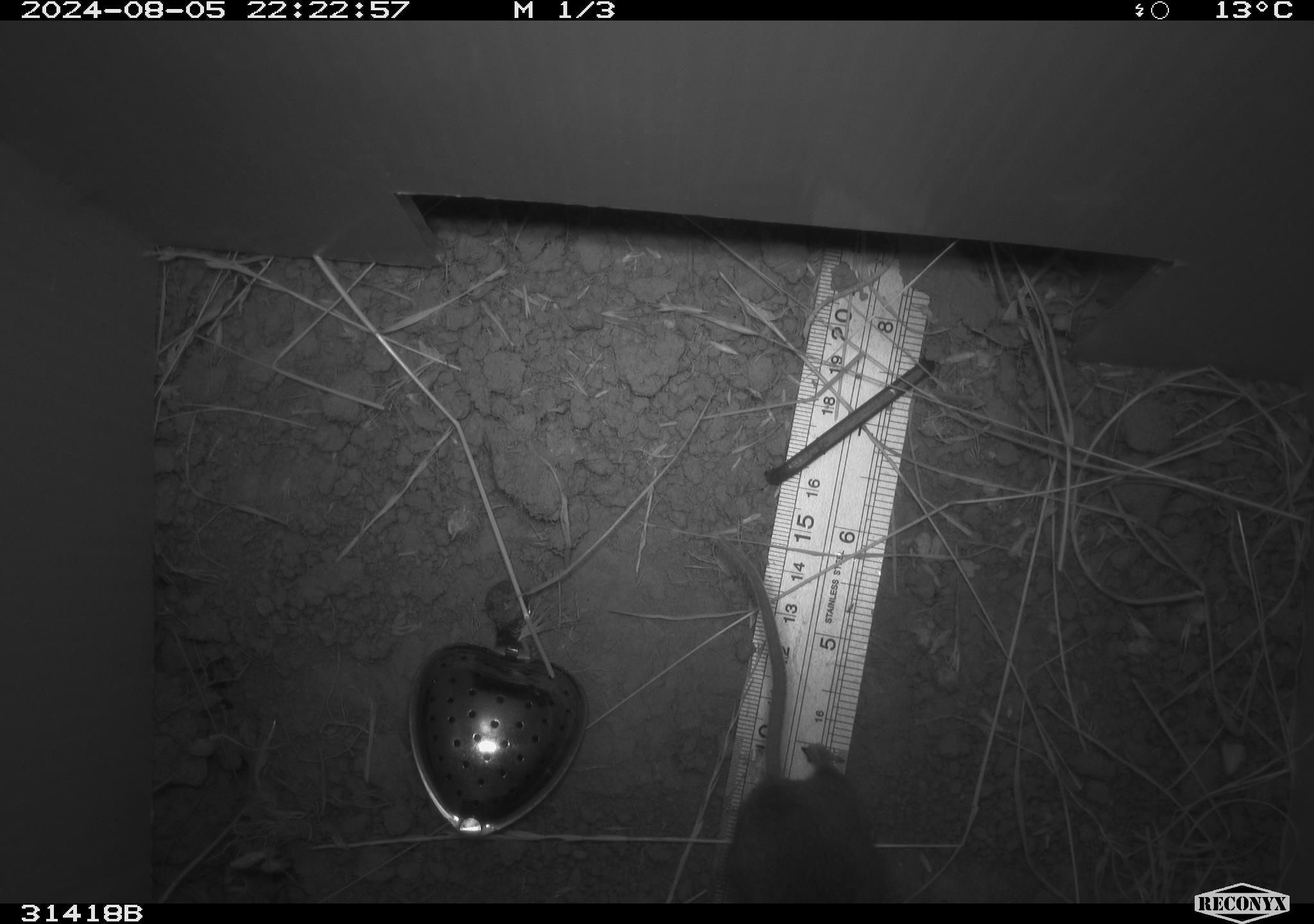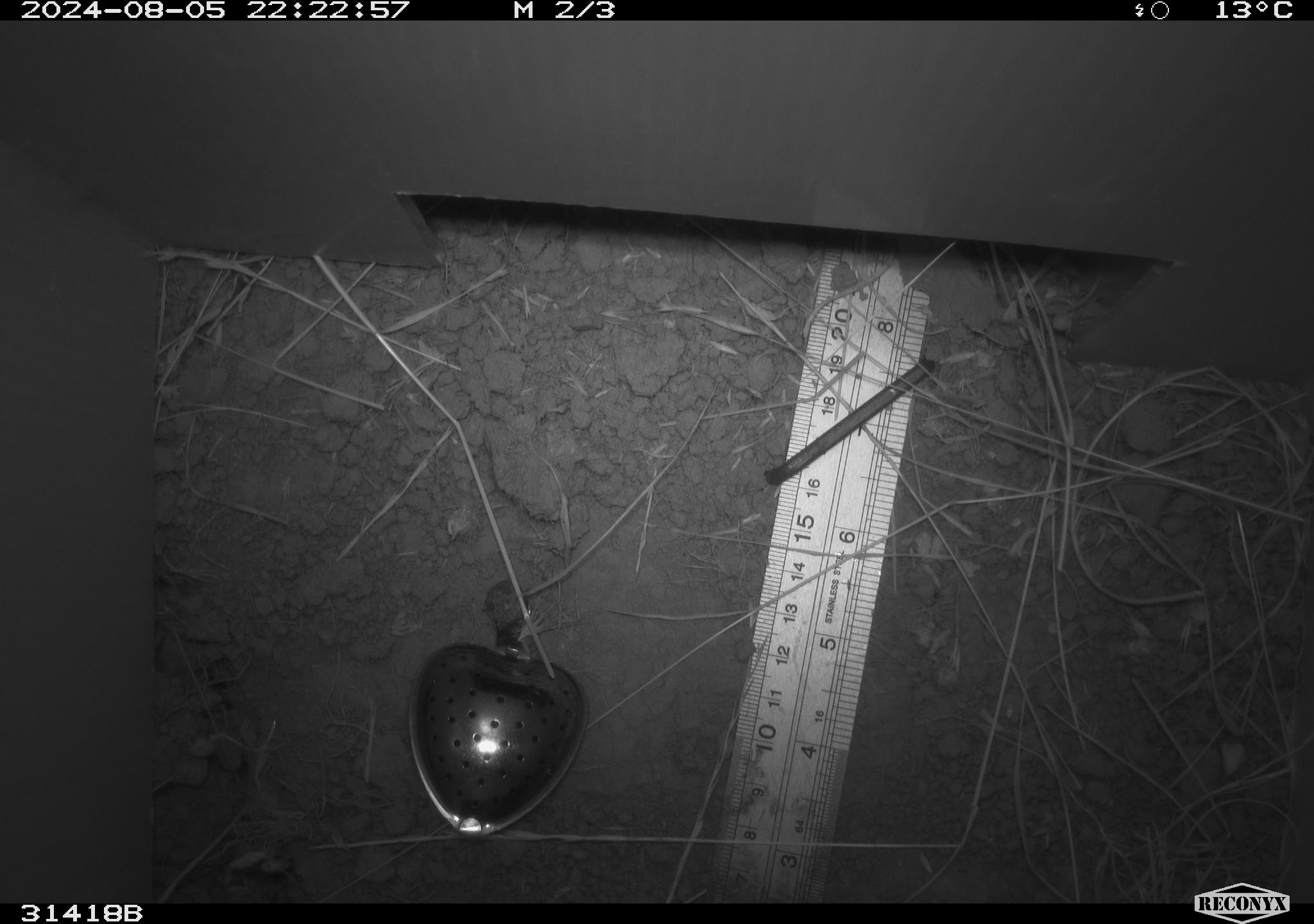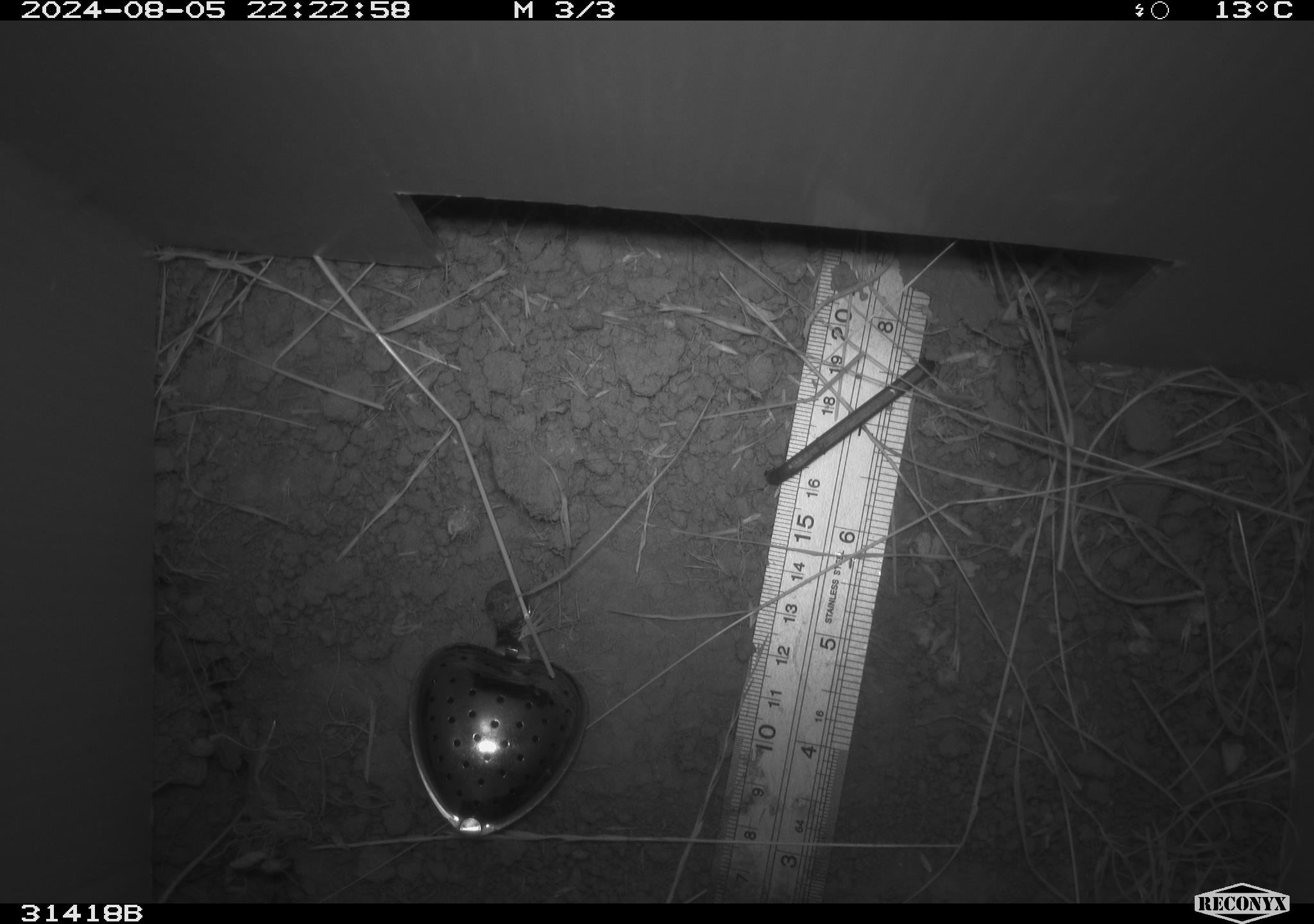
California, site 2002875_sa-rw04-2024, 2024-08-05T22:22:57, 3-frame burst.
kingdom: Animalia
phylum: Chordata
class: Mammalia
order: Rodentia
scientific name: Rodentia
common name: rodent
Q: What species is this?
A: Rodent (Rodentia).